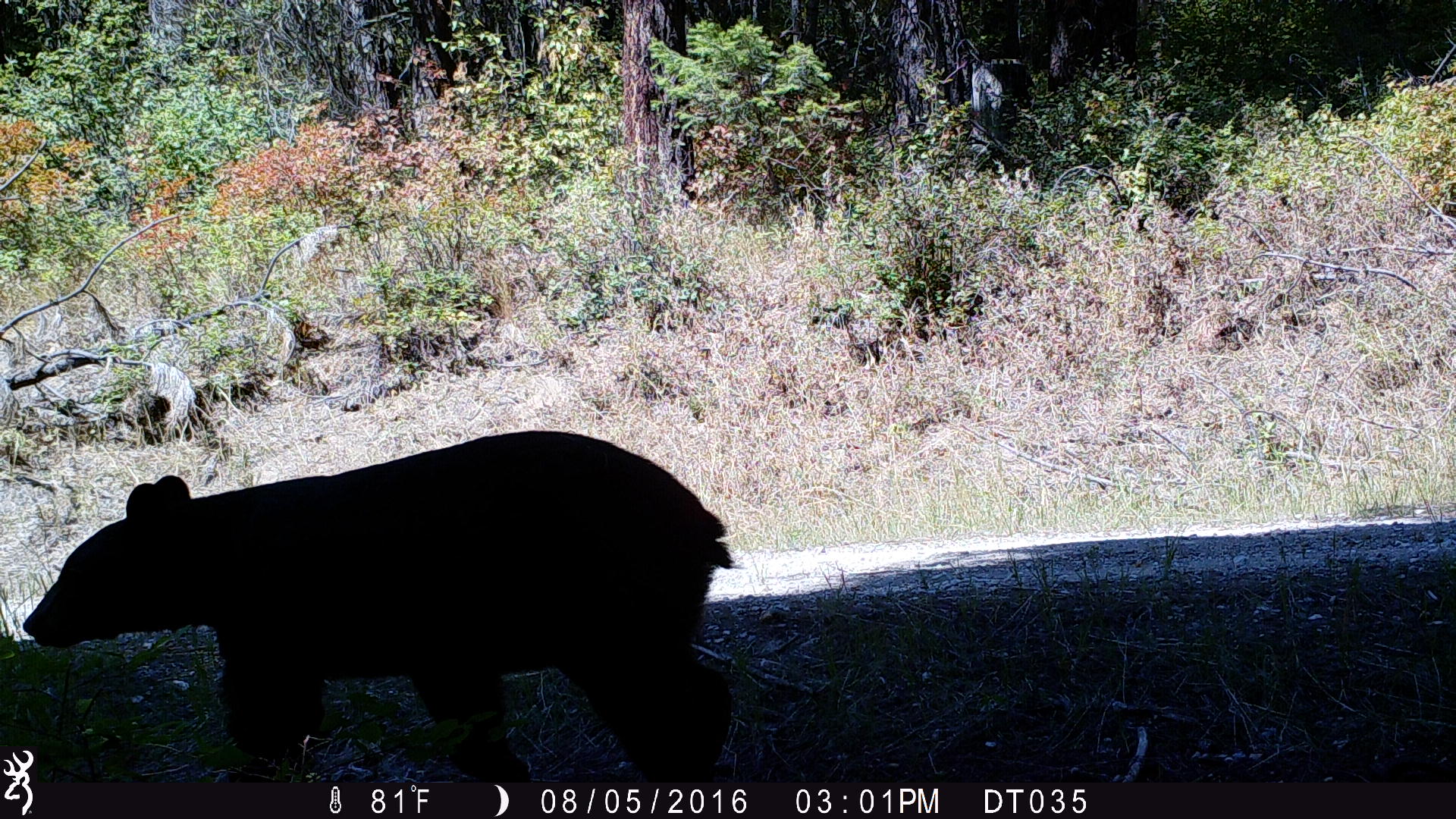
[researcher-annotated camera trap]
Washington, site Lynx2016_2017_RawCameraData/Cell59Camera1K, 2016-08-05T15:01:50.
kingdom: Animalia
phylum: Chordata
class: Mammalia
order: Carnivora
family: Ursidae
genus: Ursus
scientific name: Ursus americanus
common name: american black bear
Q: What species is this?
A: Ursus americanus (american black bear).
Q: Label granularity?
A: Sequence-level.